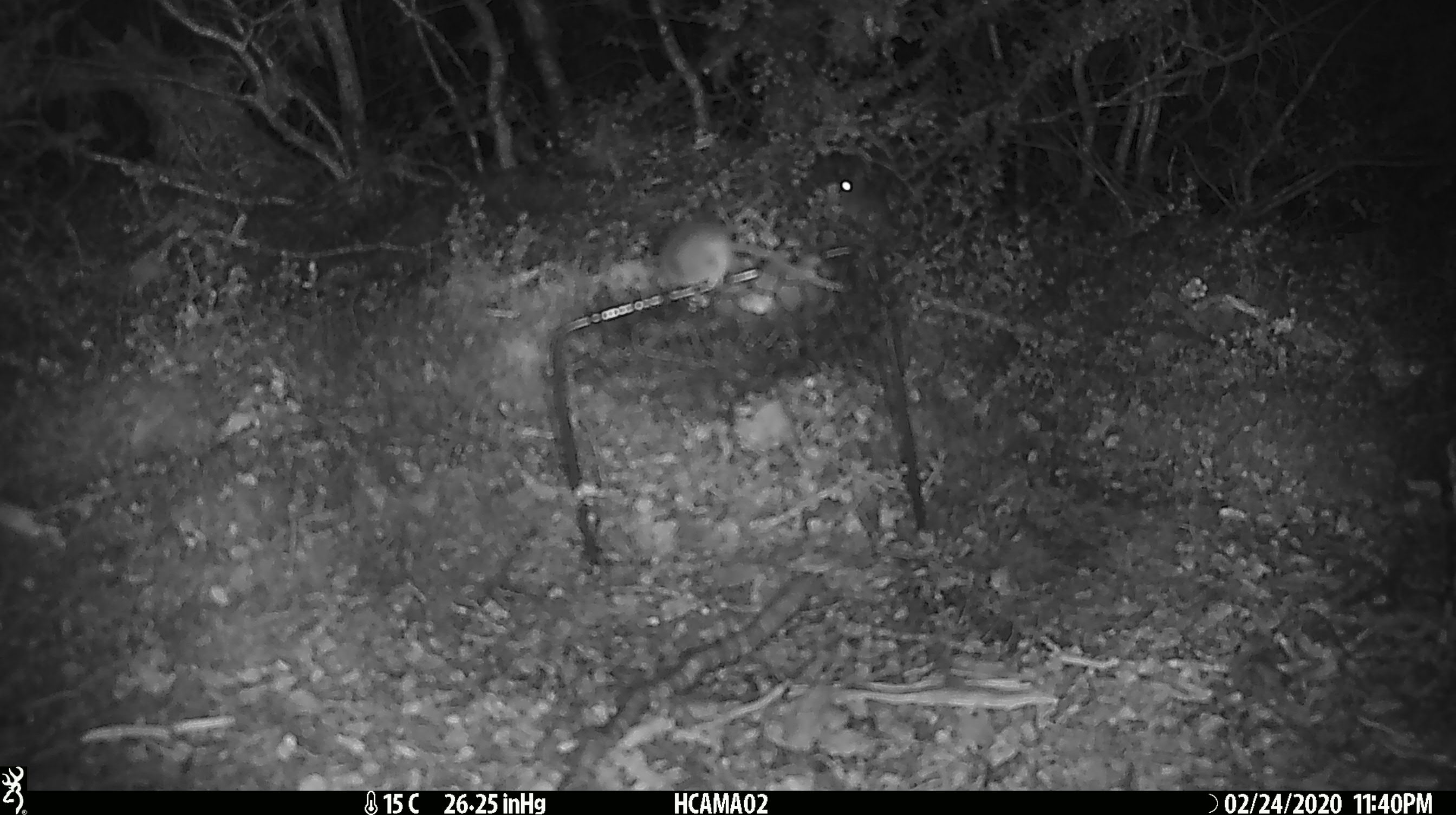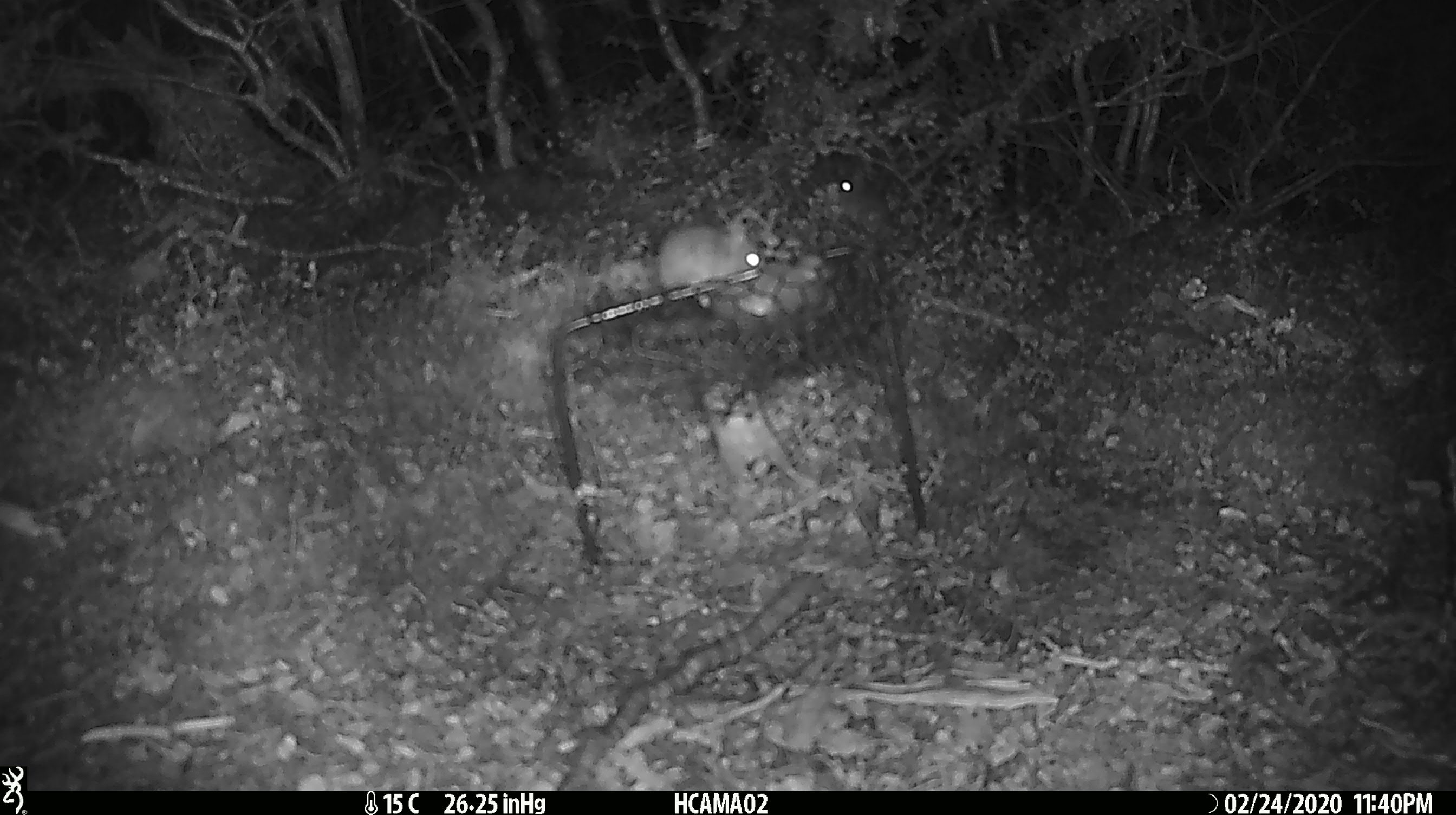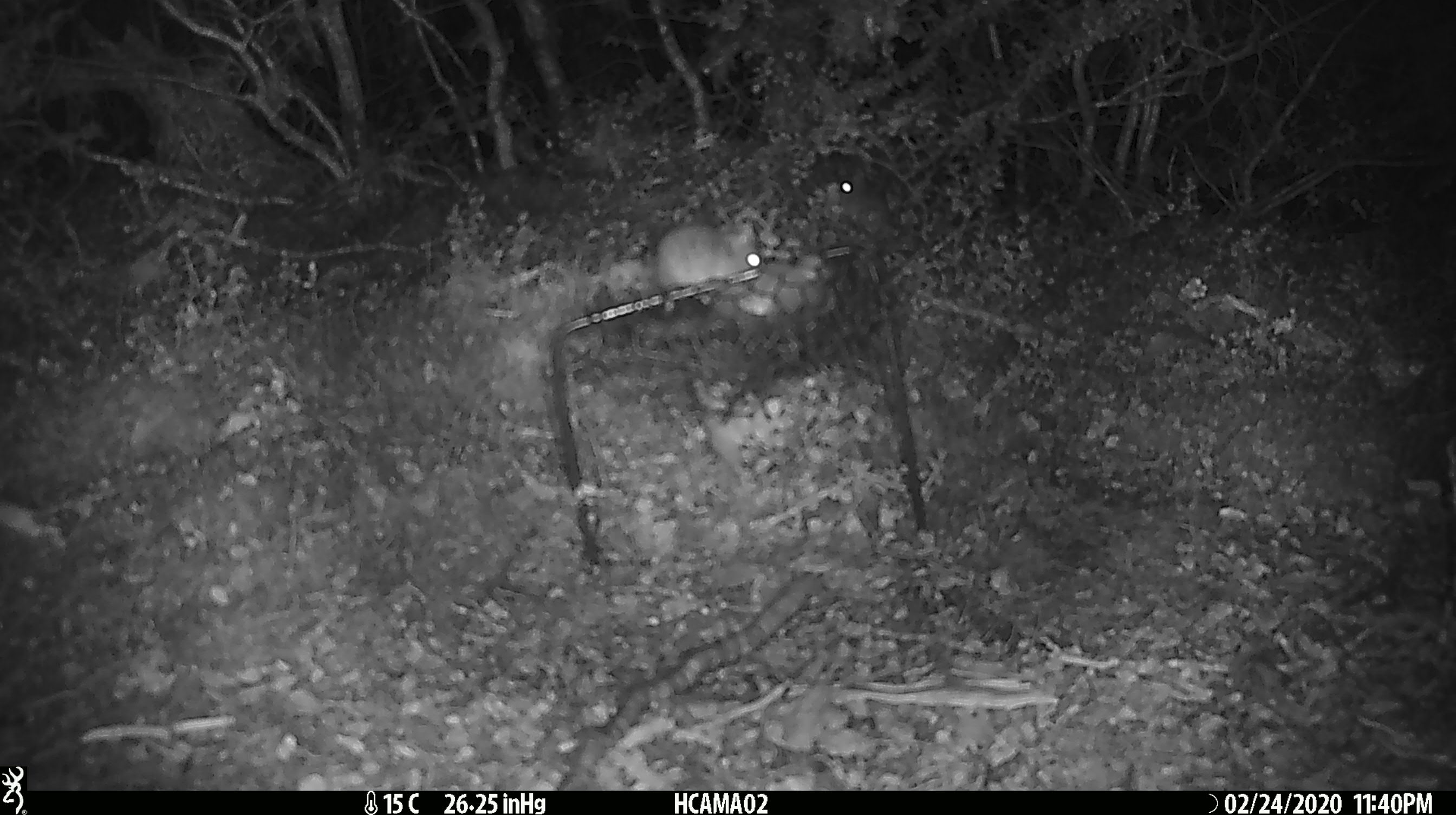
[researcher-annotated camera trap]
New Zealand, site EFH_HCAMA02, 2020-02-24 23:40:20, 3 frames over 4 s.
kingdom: Animalia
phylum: Chordata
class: Mammalia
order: Rodentia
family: Muridae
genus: Mus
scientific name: Mus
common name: mouse